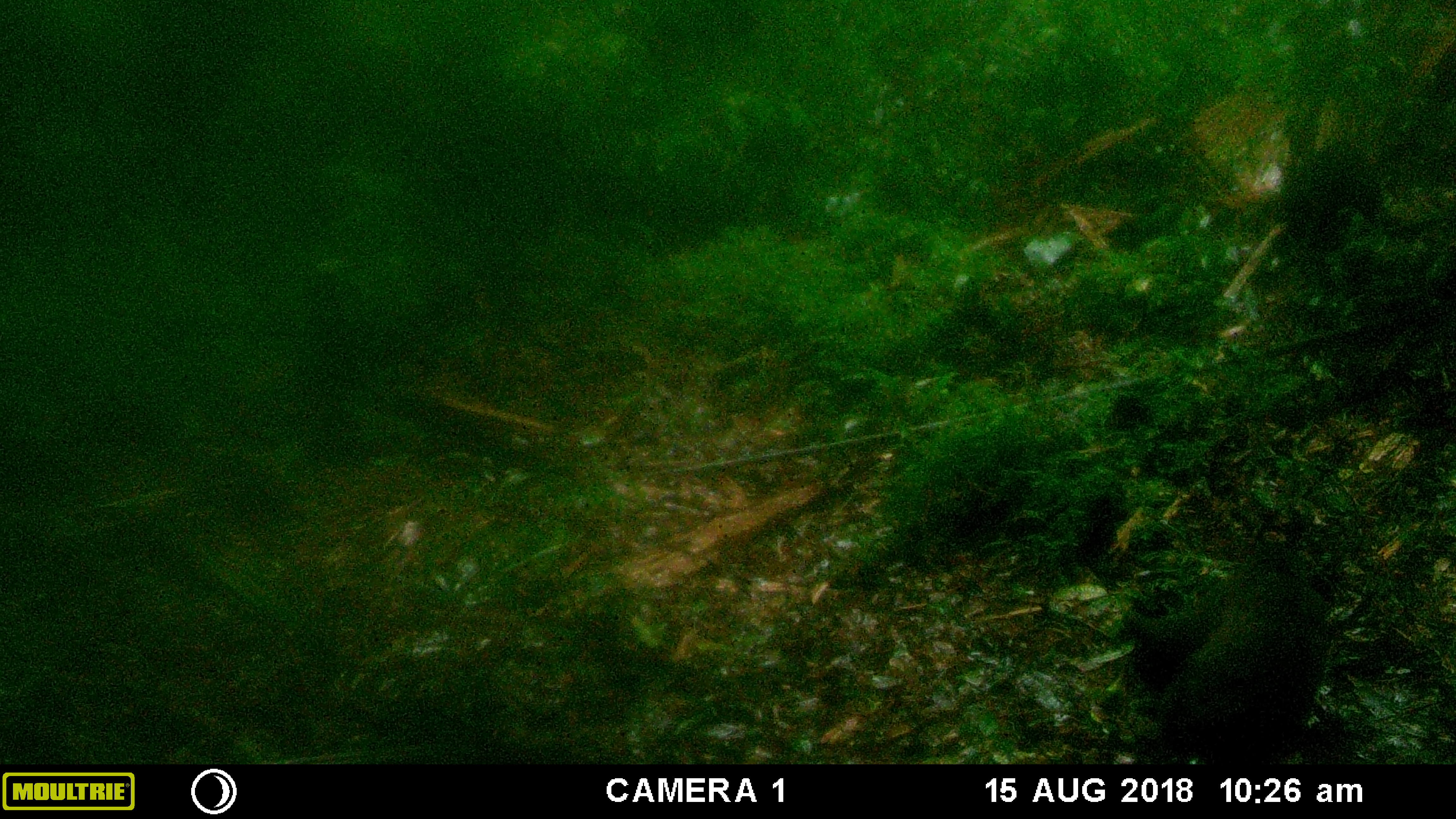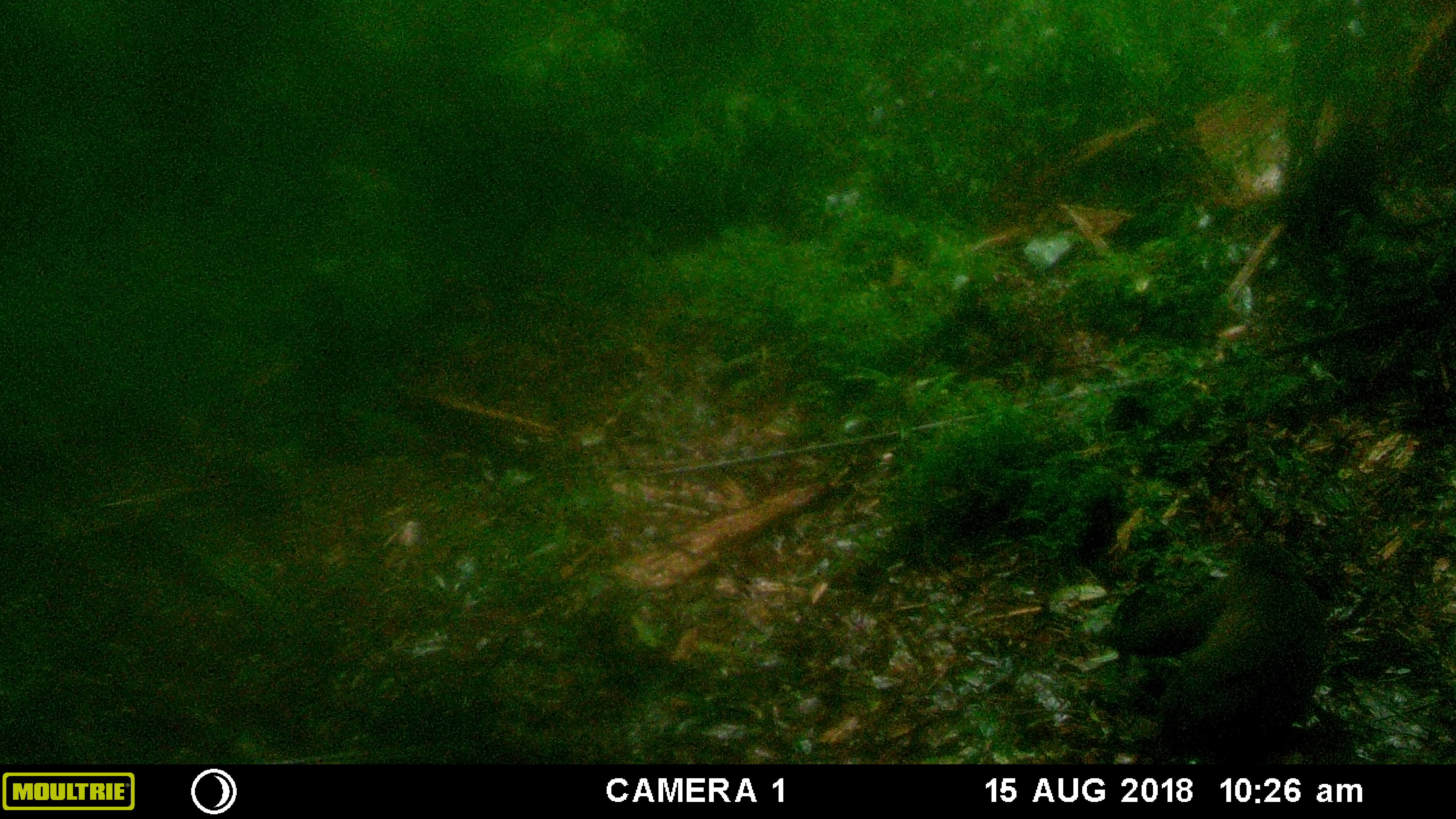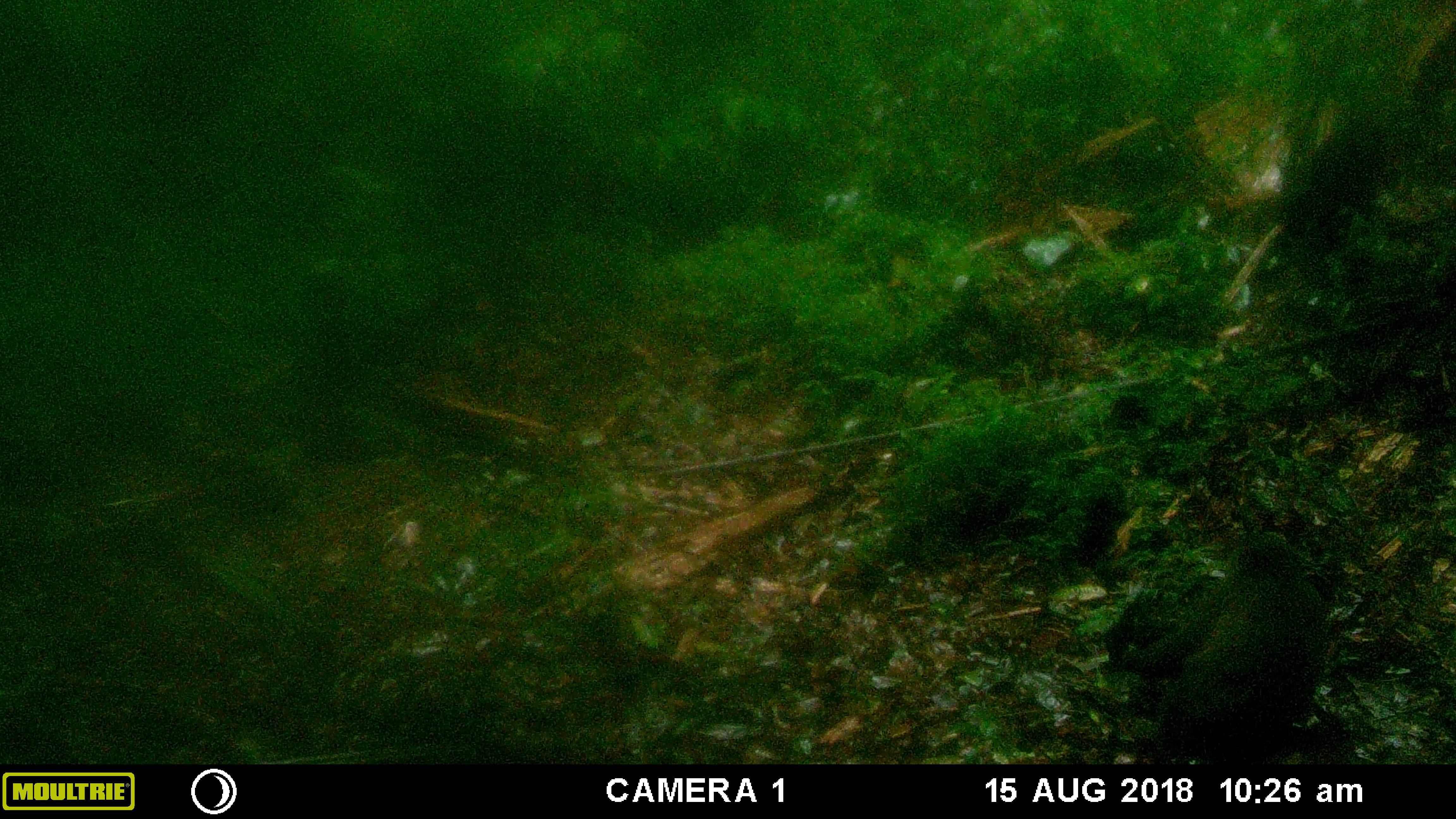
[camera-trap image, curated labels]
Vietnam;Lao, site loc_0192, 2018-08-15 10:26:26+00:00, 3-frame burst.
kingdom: Animalia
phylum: Chordata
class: Mammalia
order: Primates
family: Cercopithecidae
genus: Macaca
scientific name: Macaca arctoides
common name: stump-tailed macaque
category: stump tailed macaque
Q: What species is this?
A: Stump tailed macaque (stump-tailed macaque) (Macaca arctoides).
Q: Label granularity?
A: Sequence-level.